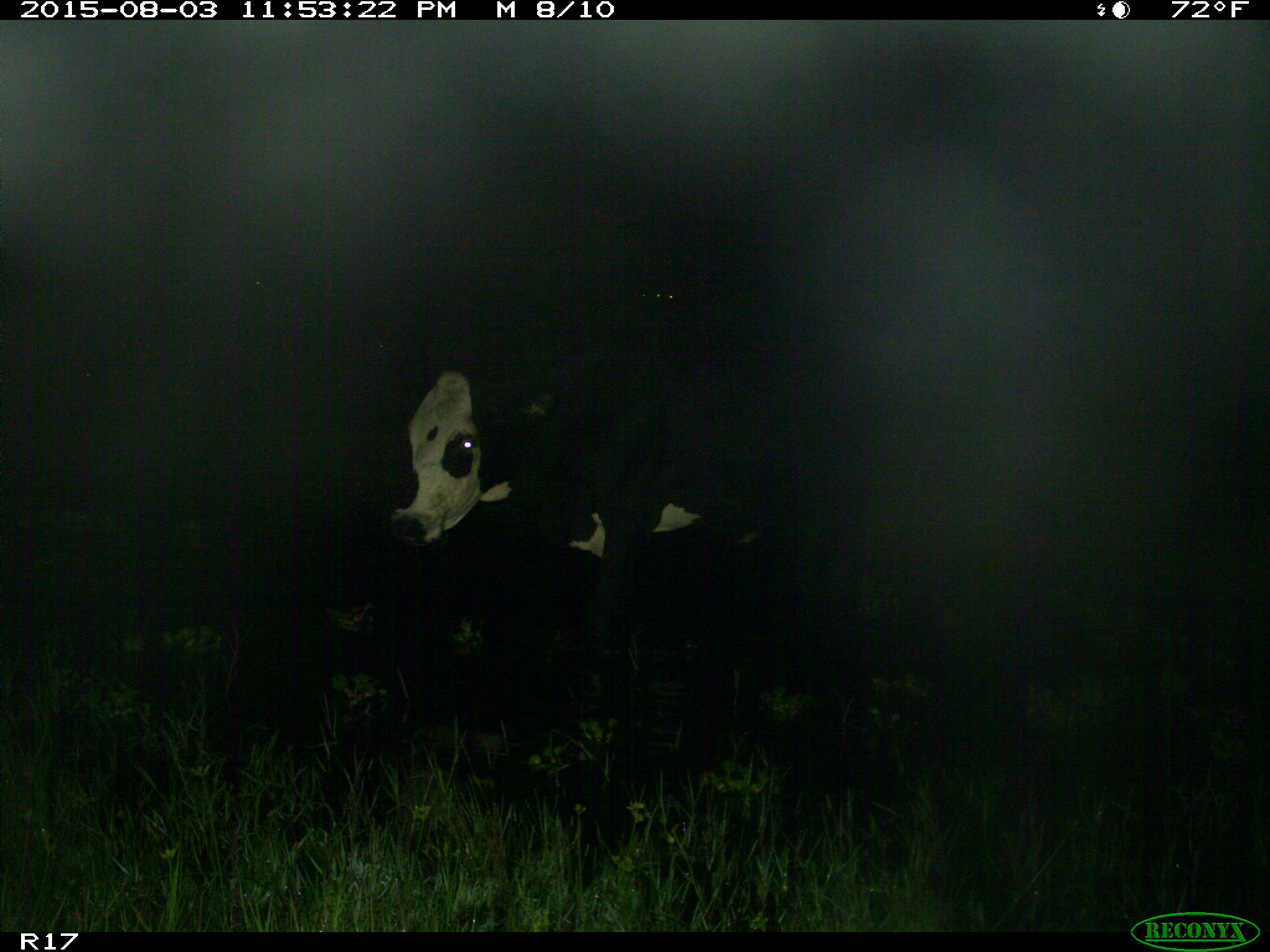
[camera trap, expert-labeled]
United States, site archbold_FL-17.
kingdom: Animalia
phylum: Chordata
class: Mammalia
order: Artiodactyla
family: Bovidae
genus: Bos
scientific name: Bos taurus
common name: domestic cow